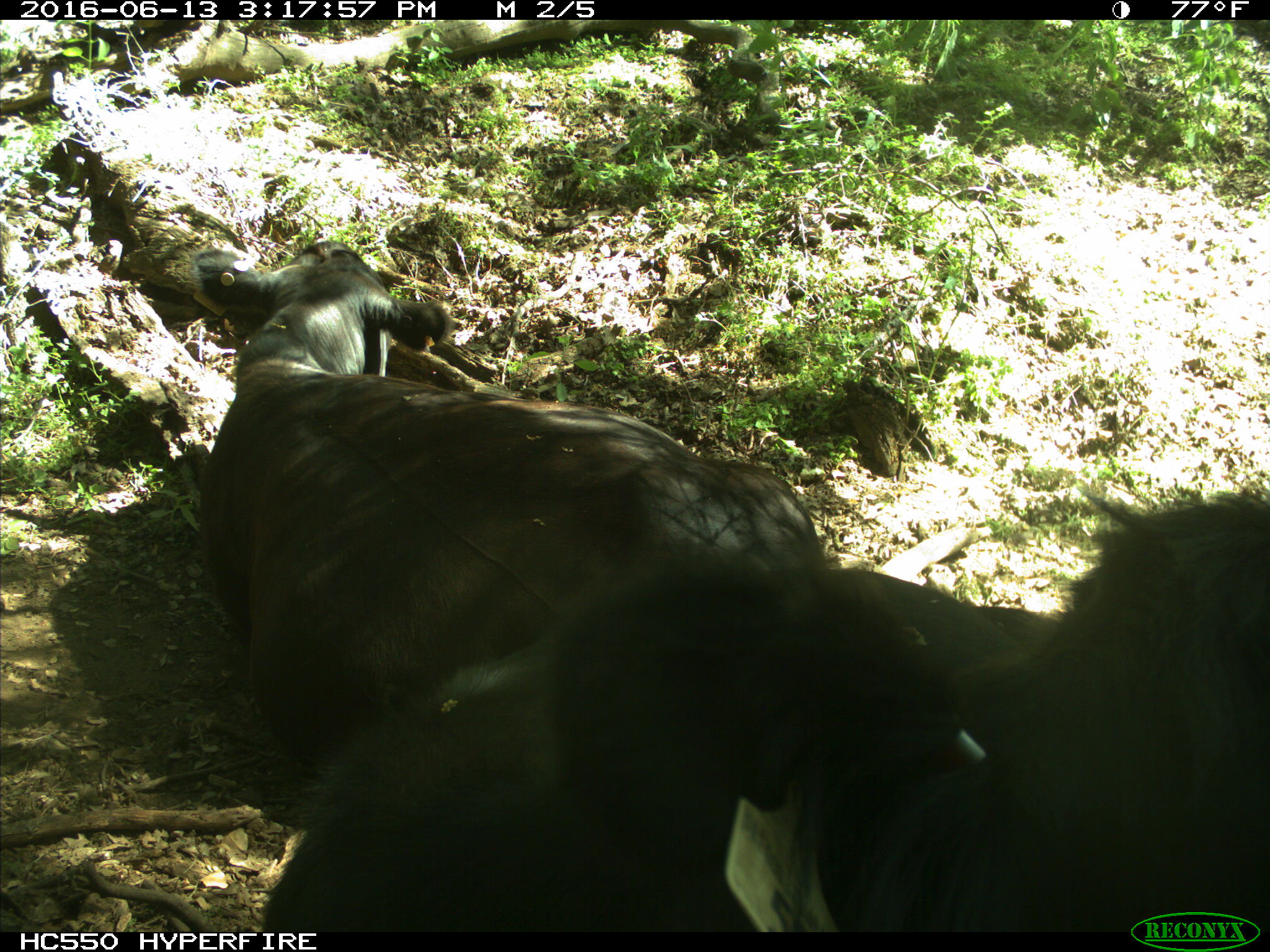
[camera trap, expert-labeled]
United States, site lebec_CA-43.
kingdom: Animalia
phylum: Chordata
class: Mammalia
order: Artiodactyla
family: Bovidae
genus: Bos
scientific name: Bos taurus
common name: domestic cow